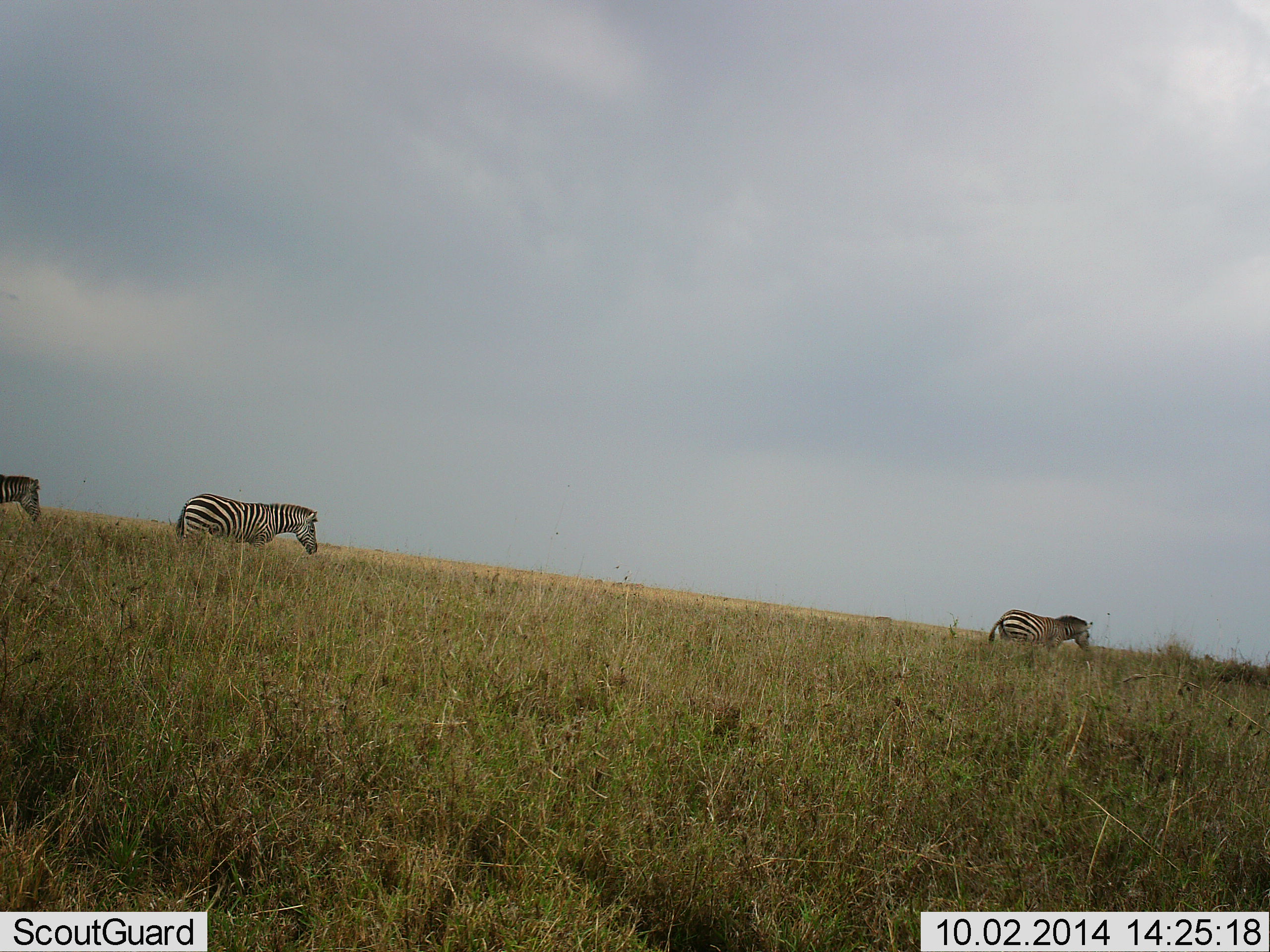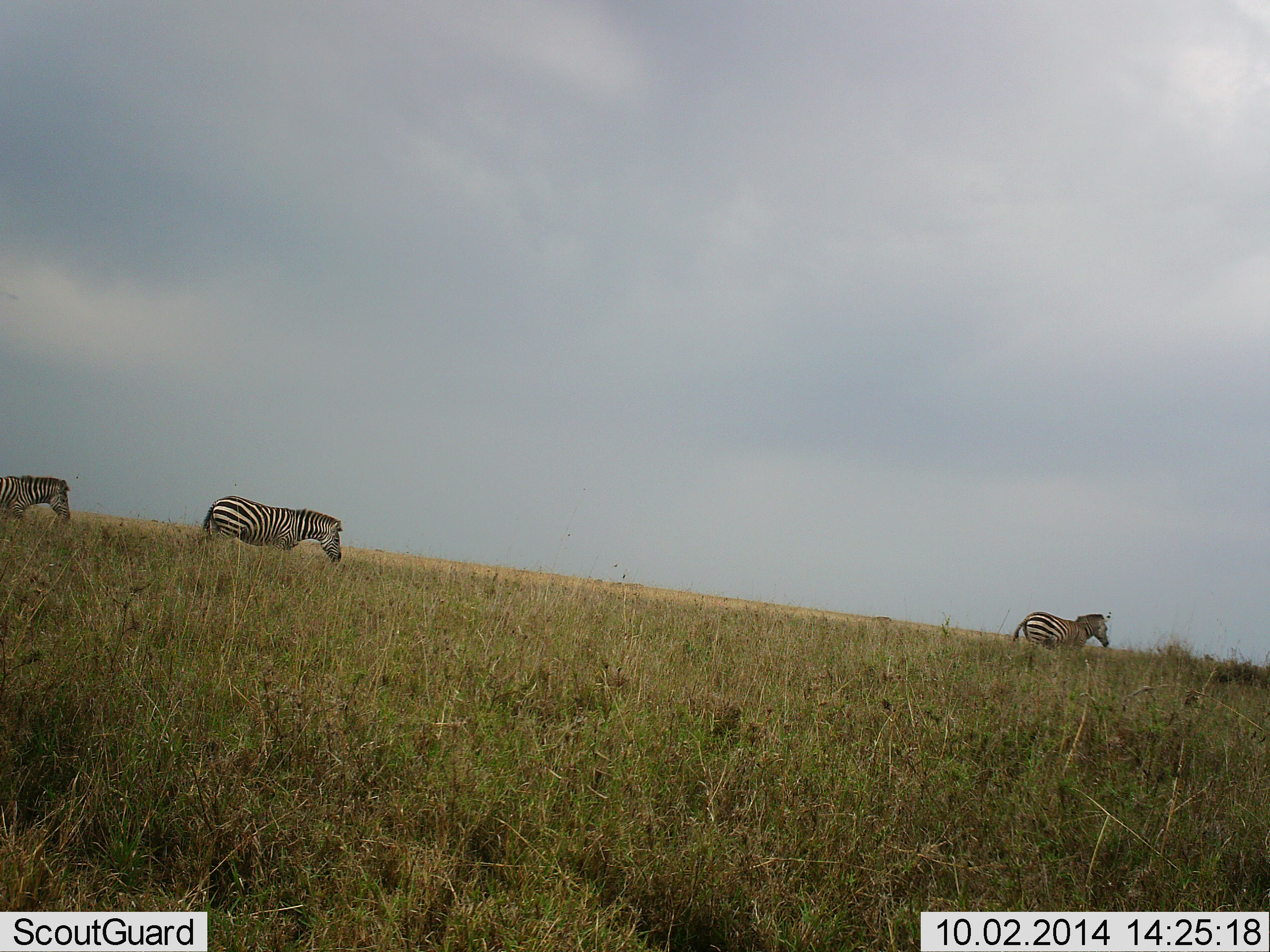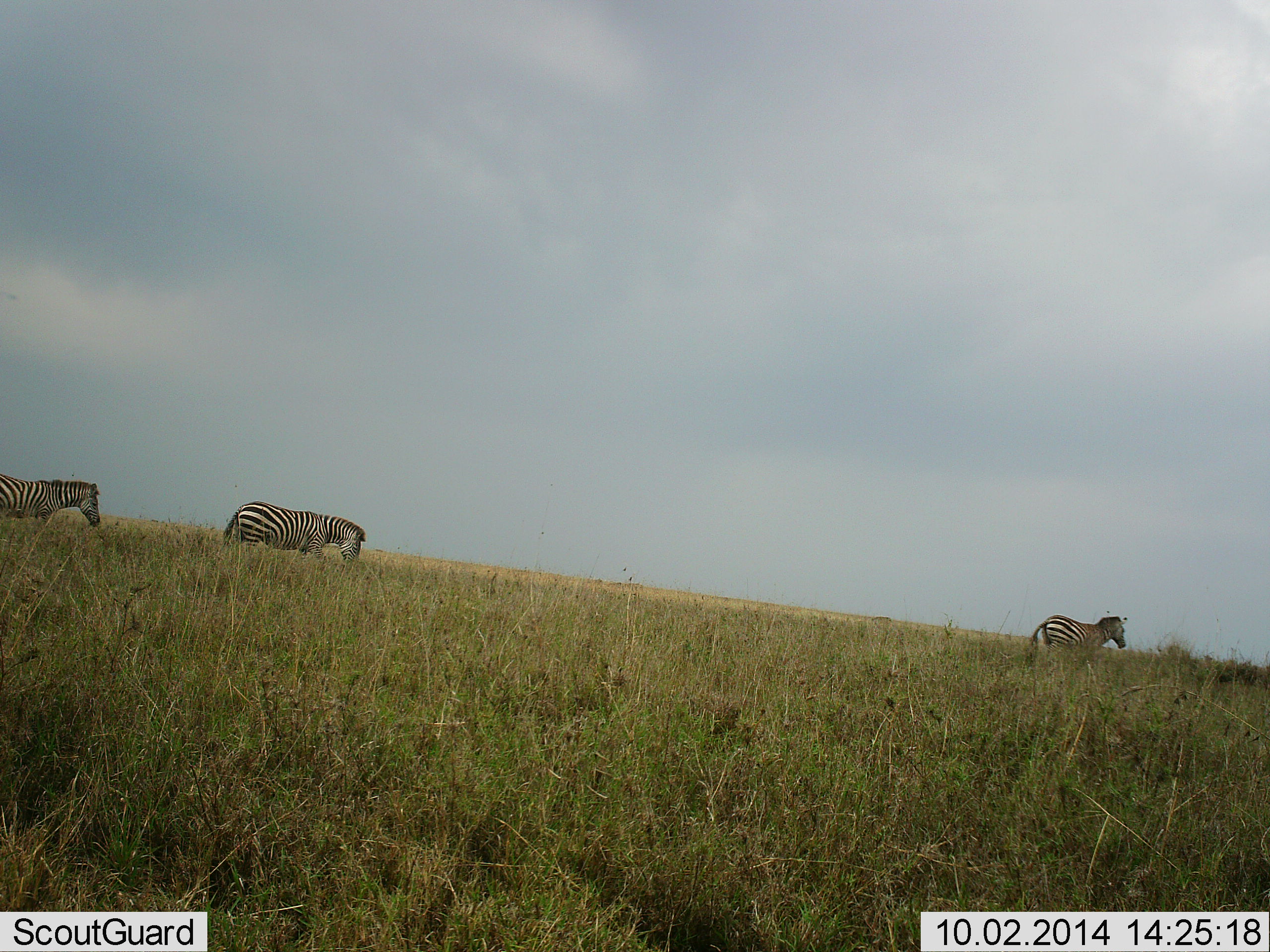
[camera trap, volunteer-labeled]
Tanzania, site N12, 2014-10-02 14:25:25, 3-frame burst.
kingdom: Animalia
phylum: Chordata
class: Mammalia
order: Perissodactyla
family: Equidae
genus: Equus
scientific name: Equus quagga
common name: plains zebra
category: zebra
Zebra (plains zebra) (Equus quagga), count 3. Behavior (volunteer vote fractions): standing 10%, resting 0%, moving 100%, interacting 0%. Young present (vote fraction): 0%. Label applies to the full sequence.